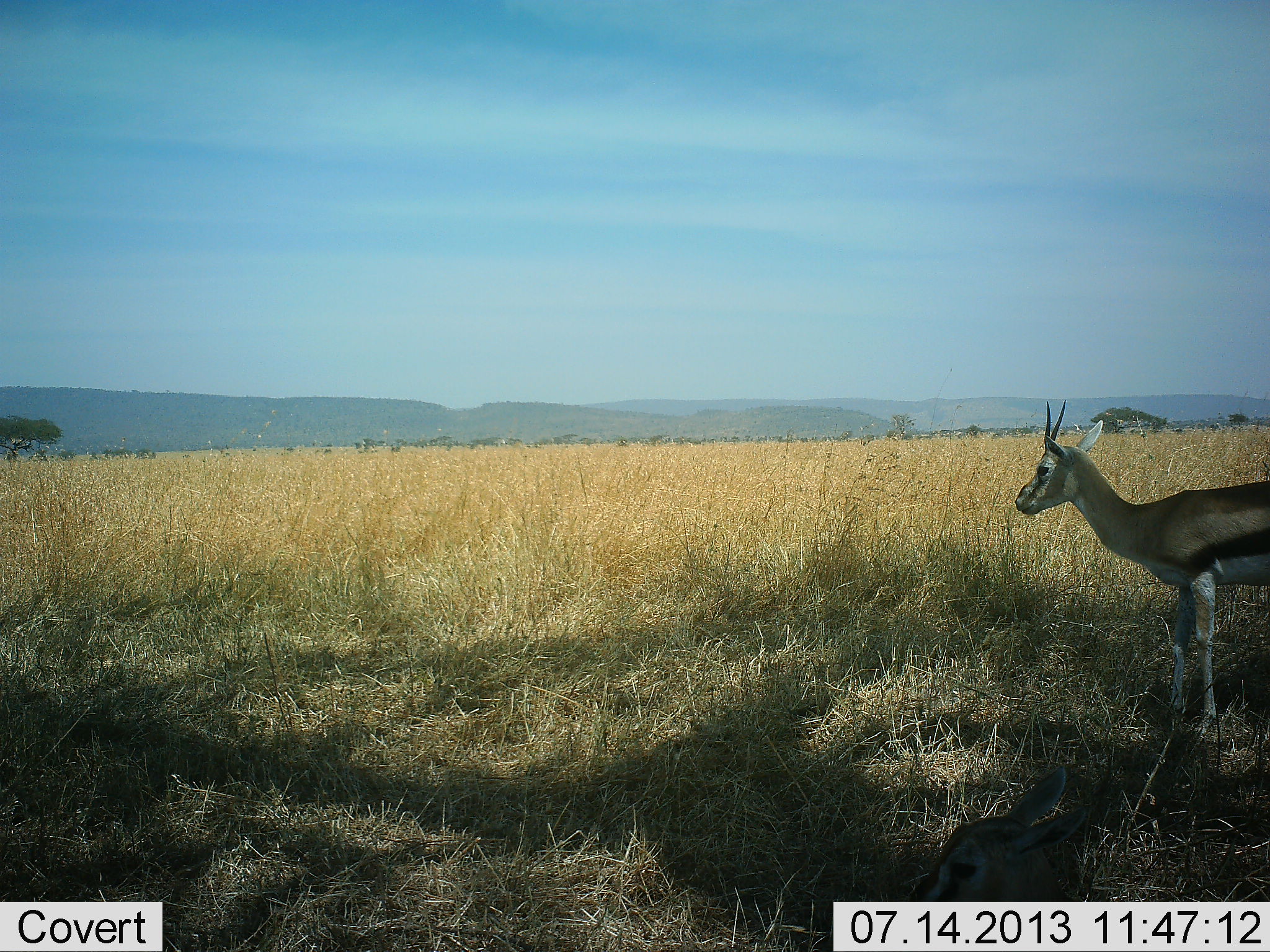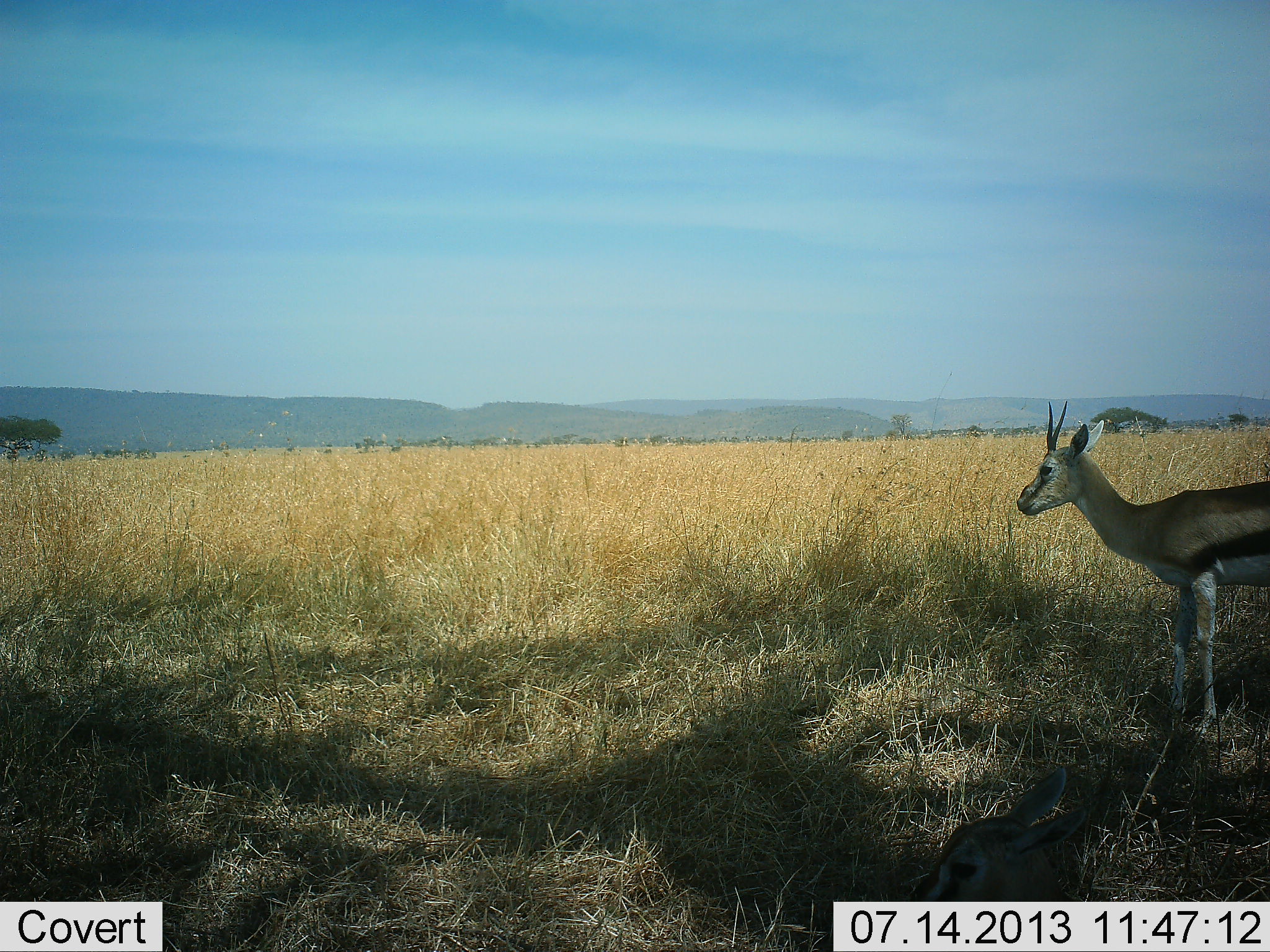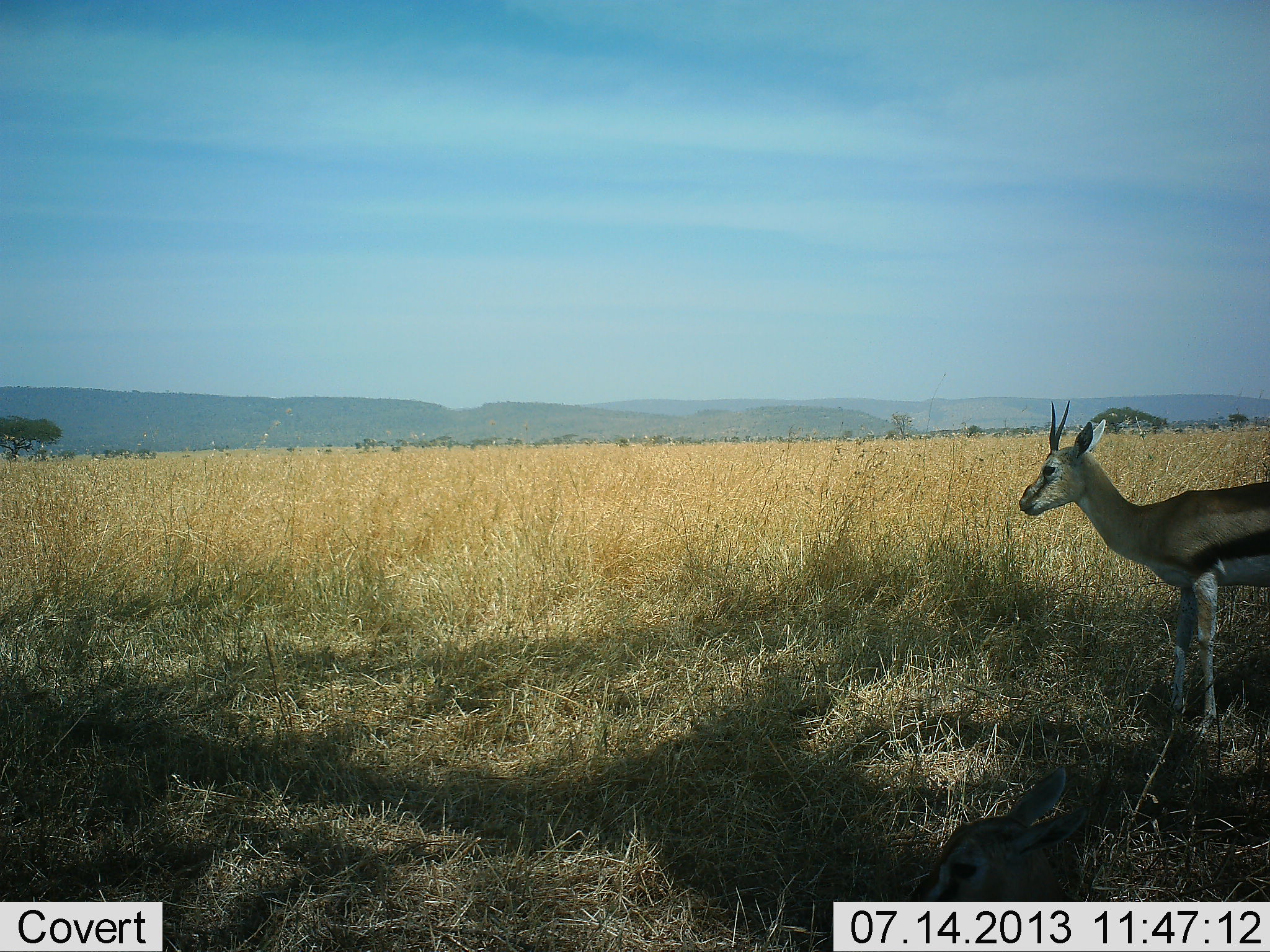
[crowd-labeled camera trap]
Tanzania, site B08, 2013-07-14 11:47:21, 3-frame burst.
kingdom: Animalia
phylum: Chordata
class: Mammalia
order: Artiodactyla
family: Bovidae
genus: Eudorcas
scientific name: Eudorcas thomsonii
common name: thomson's gazelle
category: gazellethomsons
Gazellethomsons (thomson's gazelle) (Eudorcas thomsonii), count 1. Behavior (volunteer vote fractions): standing 90%, resting 0%, moving 10%, interacting 0%. Young present (vote fraction): 0%. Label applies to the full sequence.